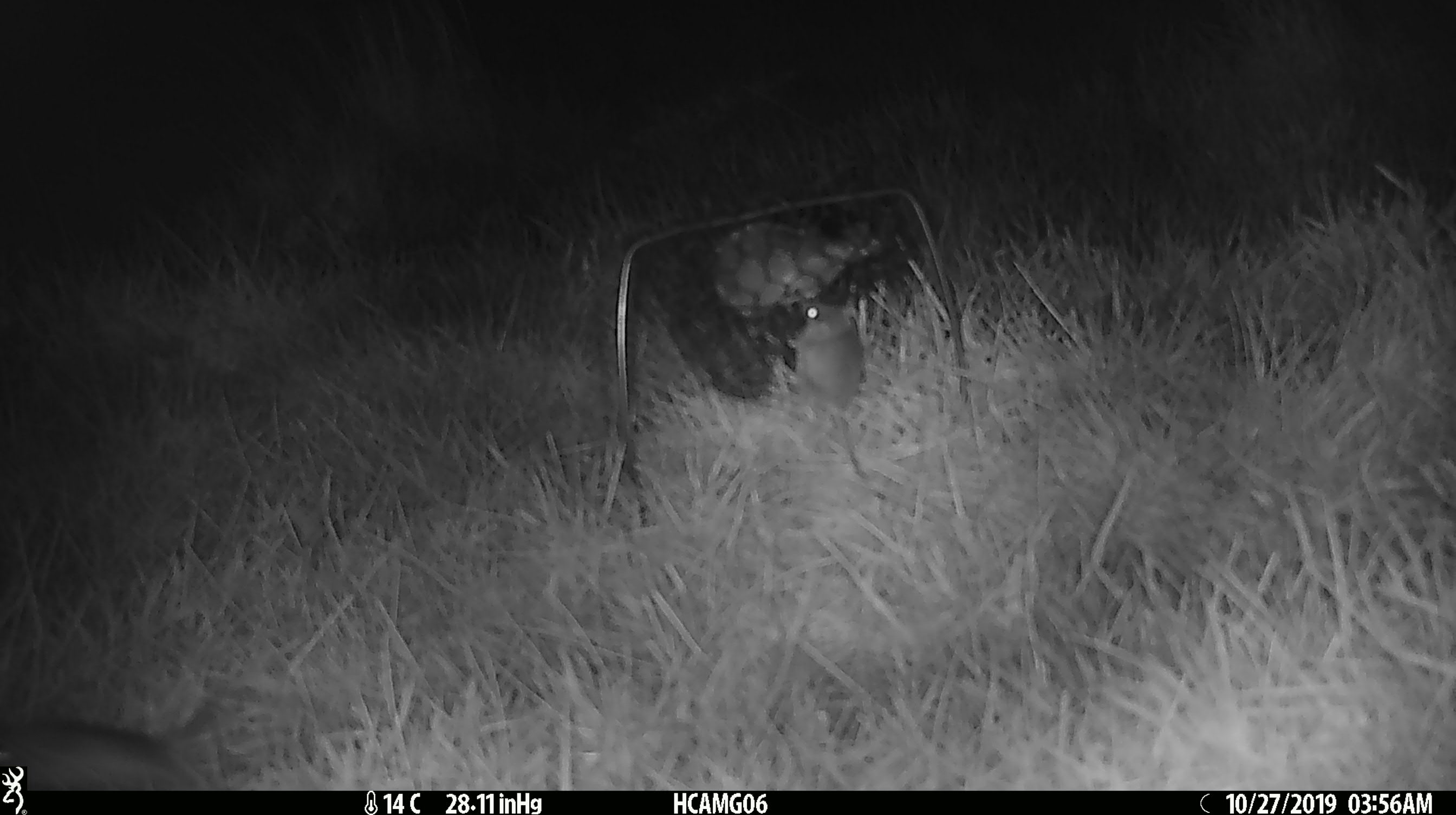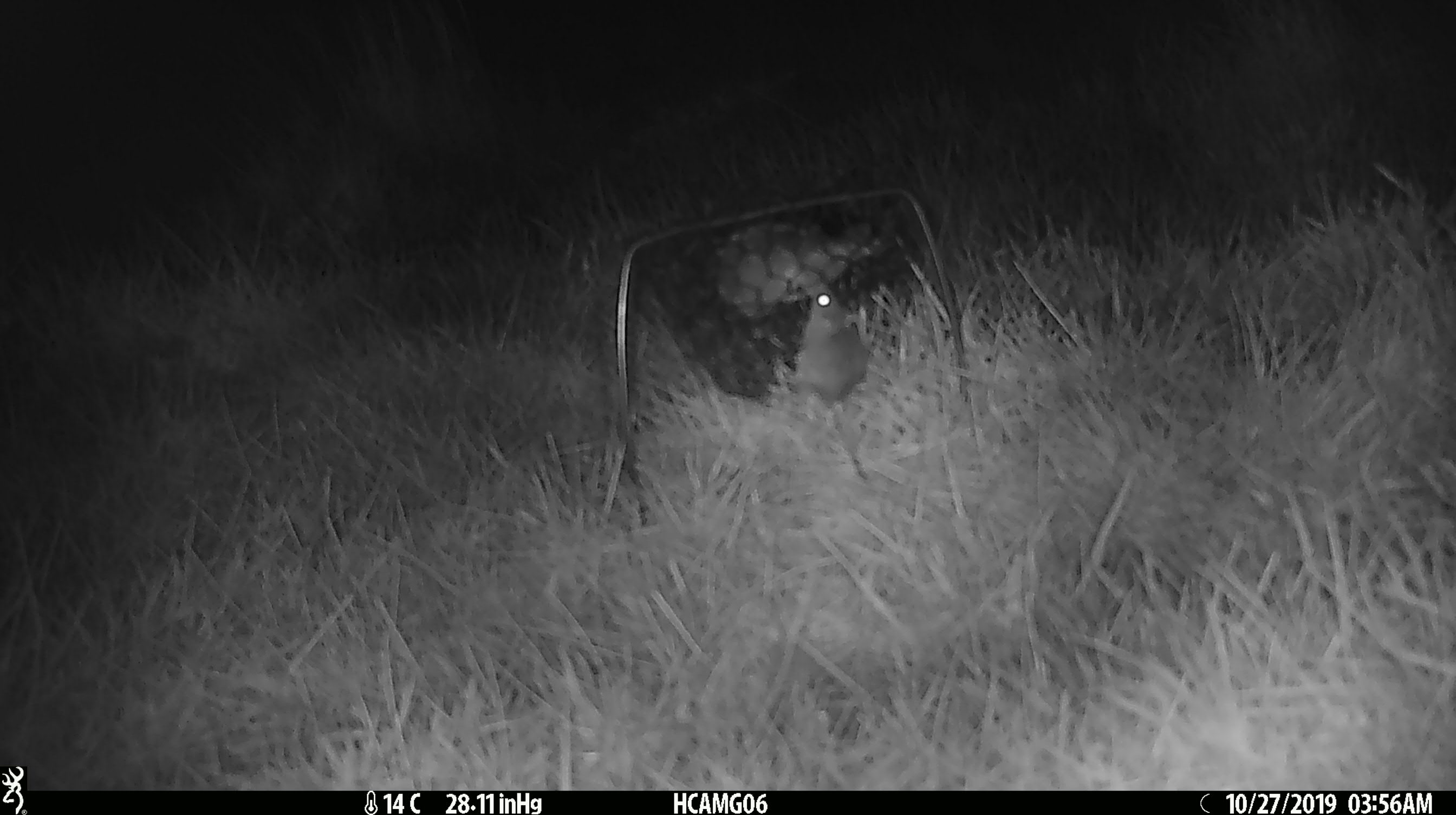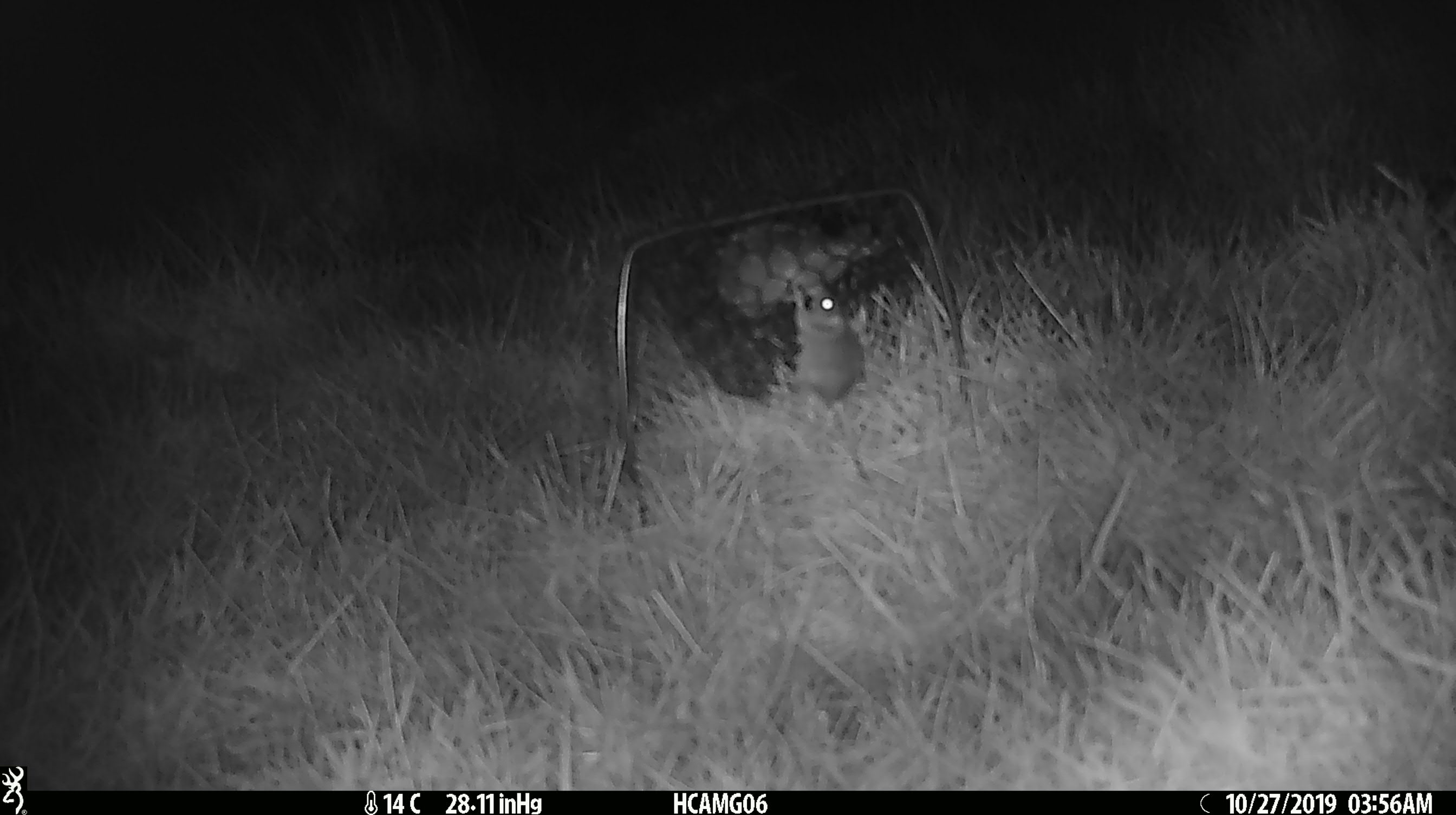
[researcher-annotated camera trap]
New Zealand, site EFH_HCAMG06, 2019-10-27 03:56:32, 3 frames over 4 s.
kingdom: Animalia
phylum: Chordata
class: Mammalia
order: Rodentia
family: Muridae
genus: Mus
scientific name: Mus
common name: mouse